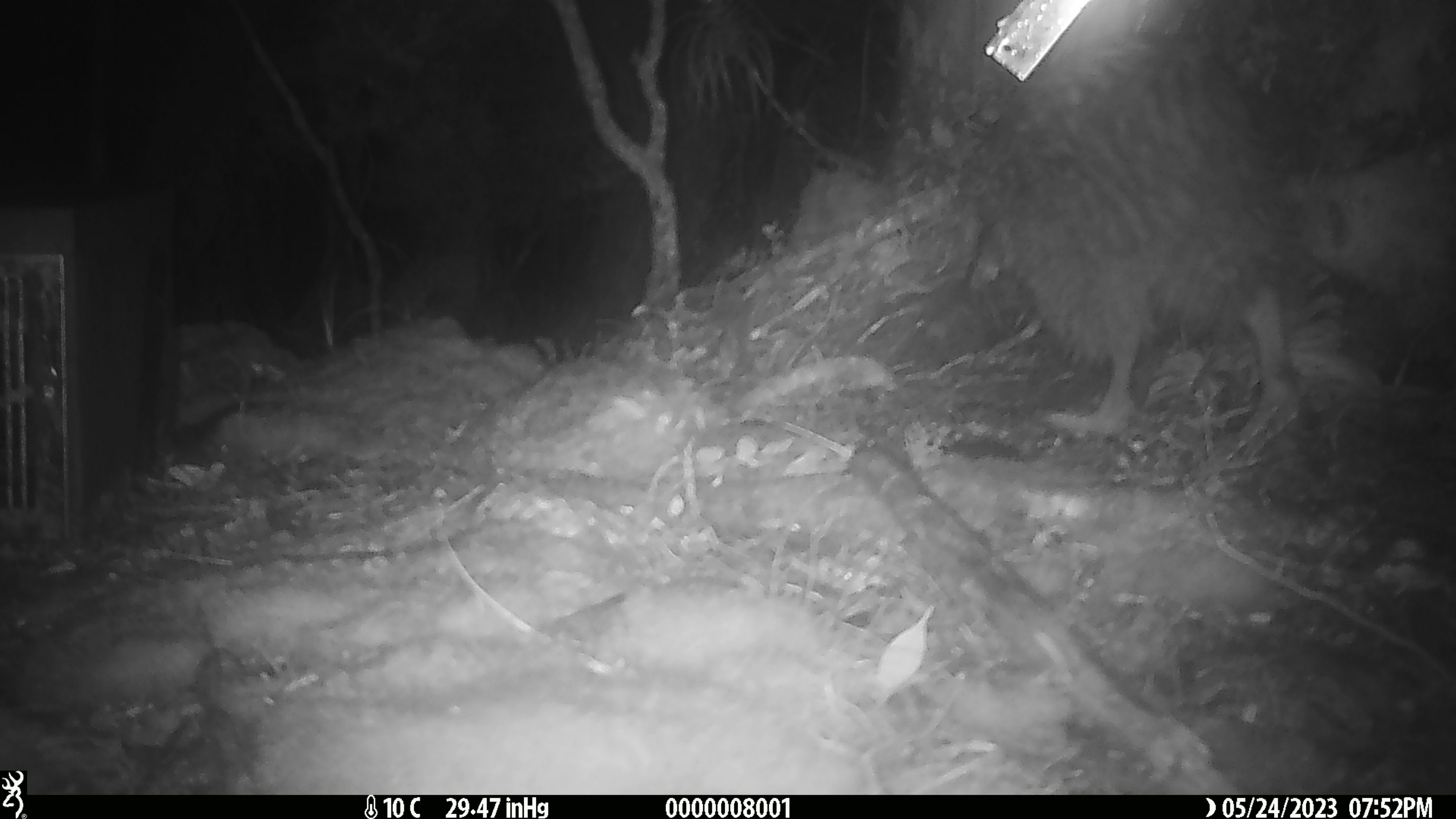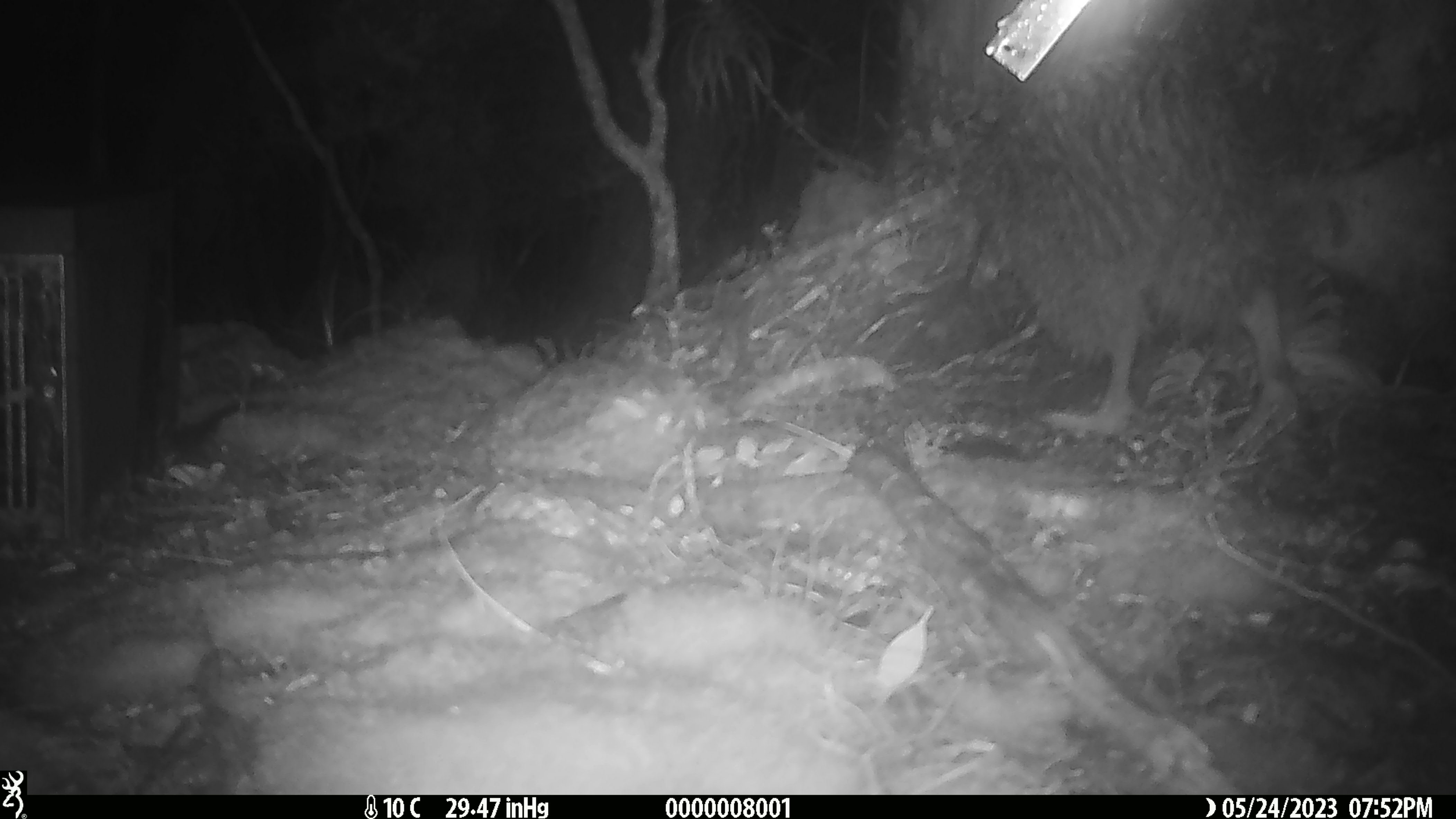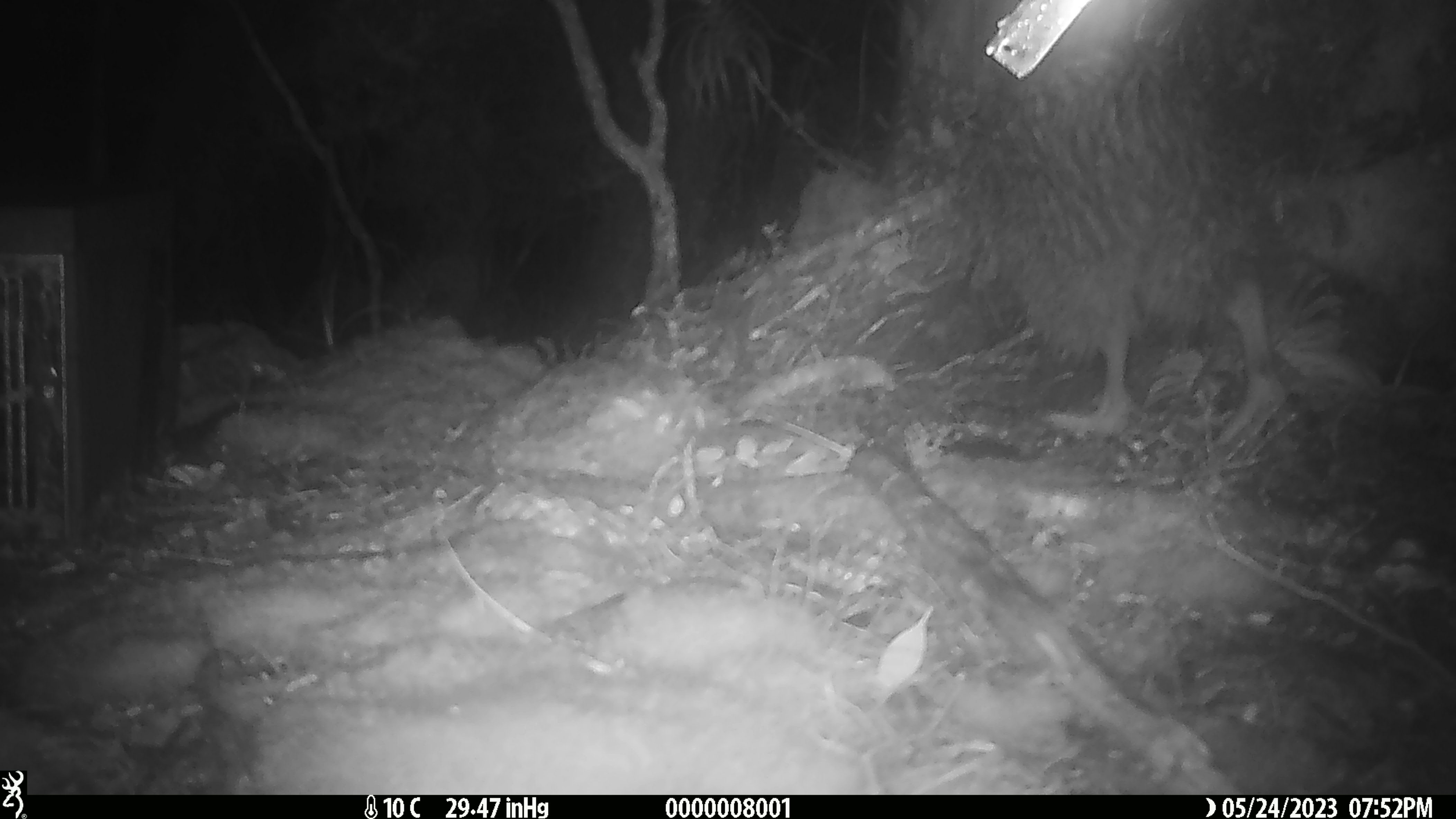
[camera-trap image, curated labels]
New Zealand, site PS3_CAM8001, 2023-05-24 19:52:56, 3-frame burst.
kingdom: Animalia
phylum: Chordata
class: Aves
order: Apterygiformes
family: Apterygidae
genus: Apteryx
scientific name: Apteryx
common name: kiwi